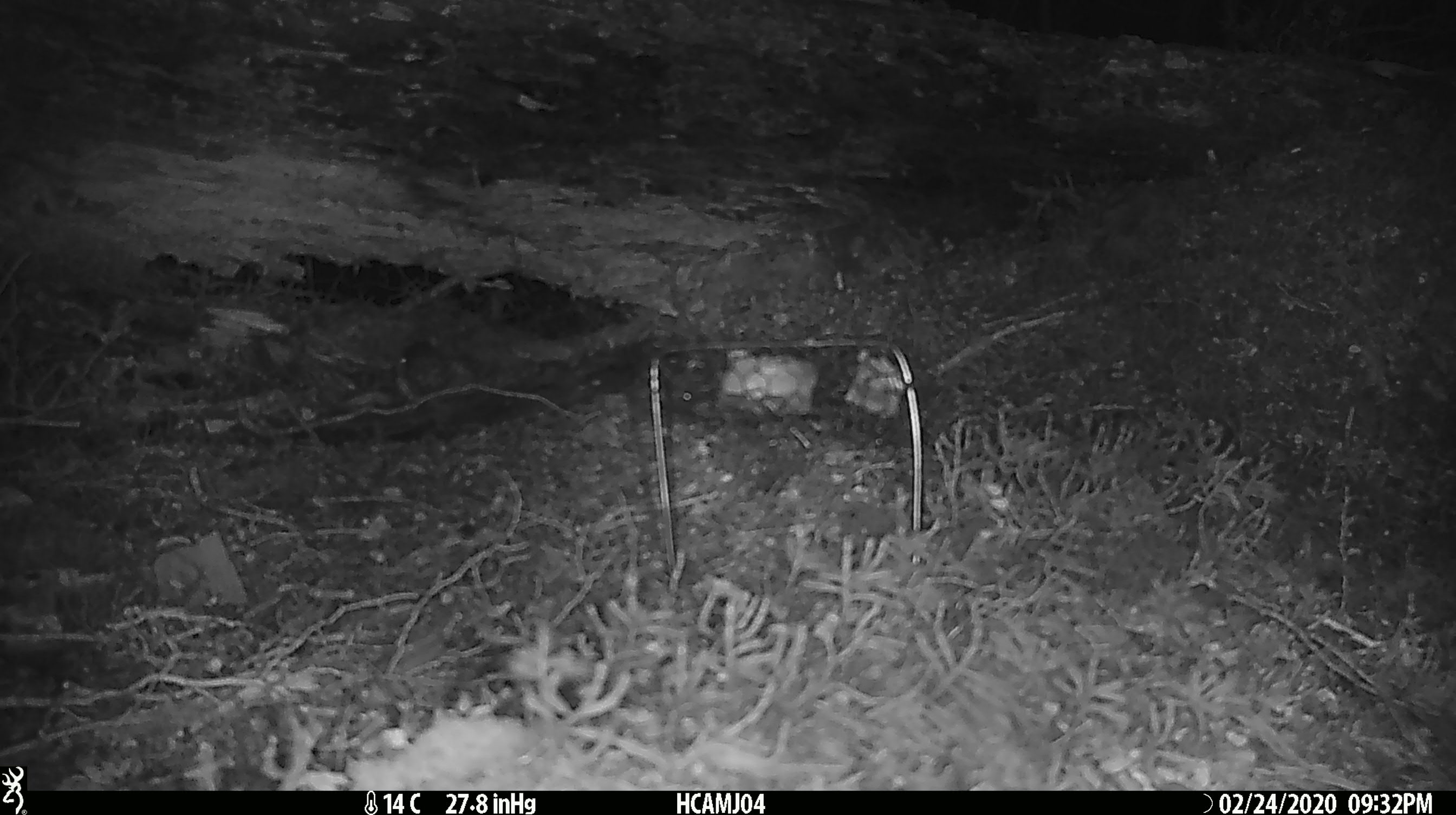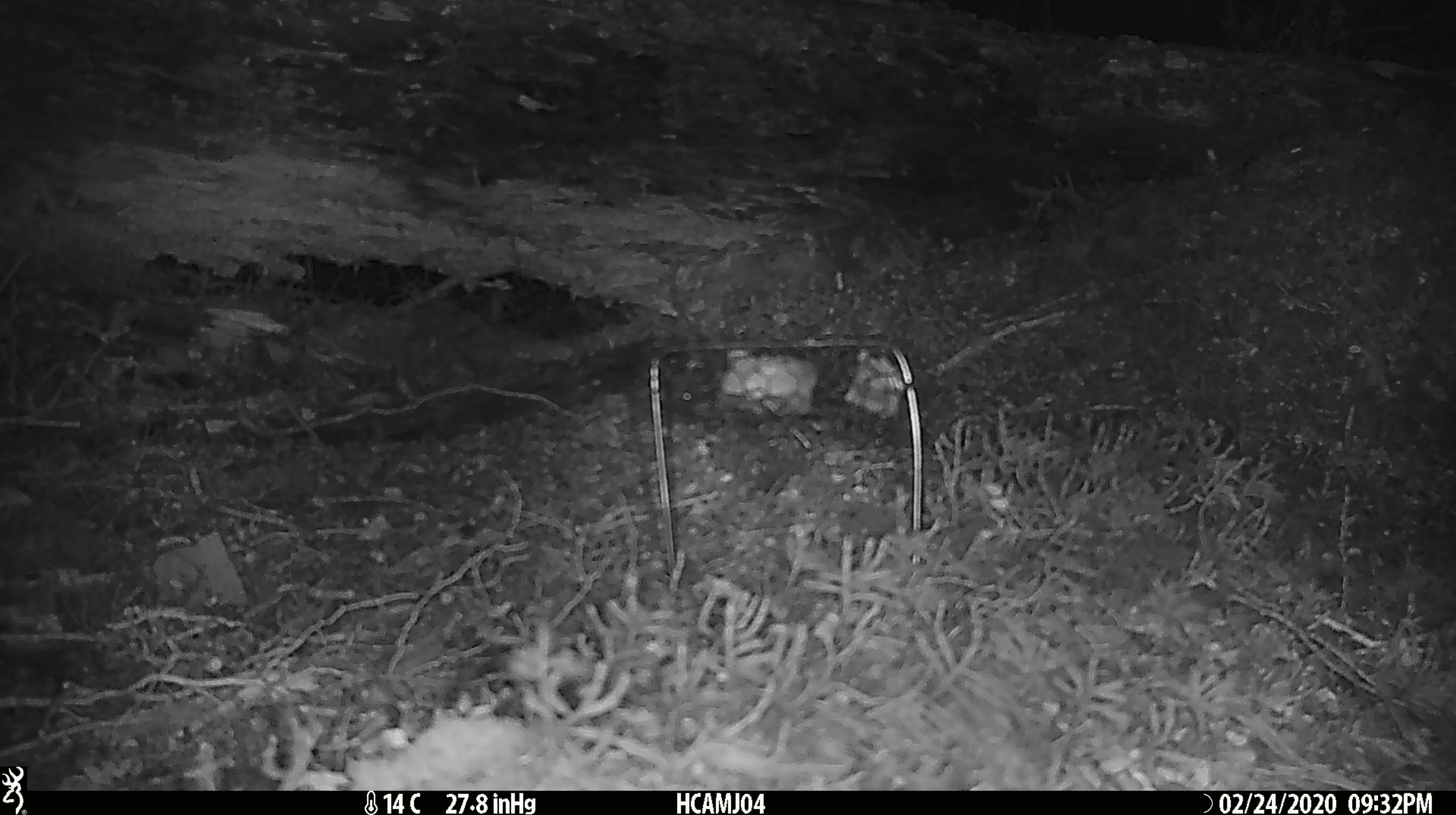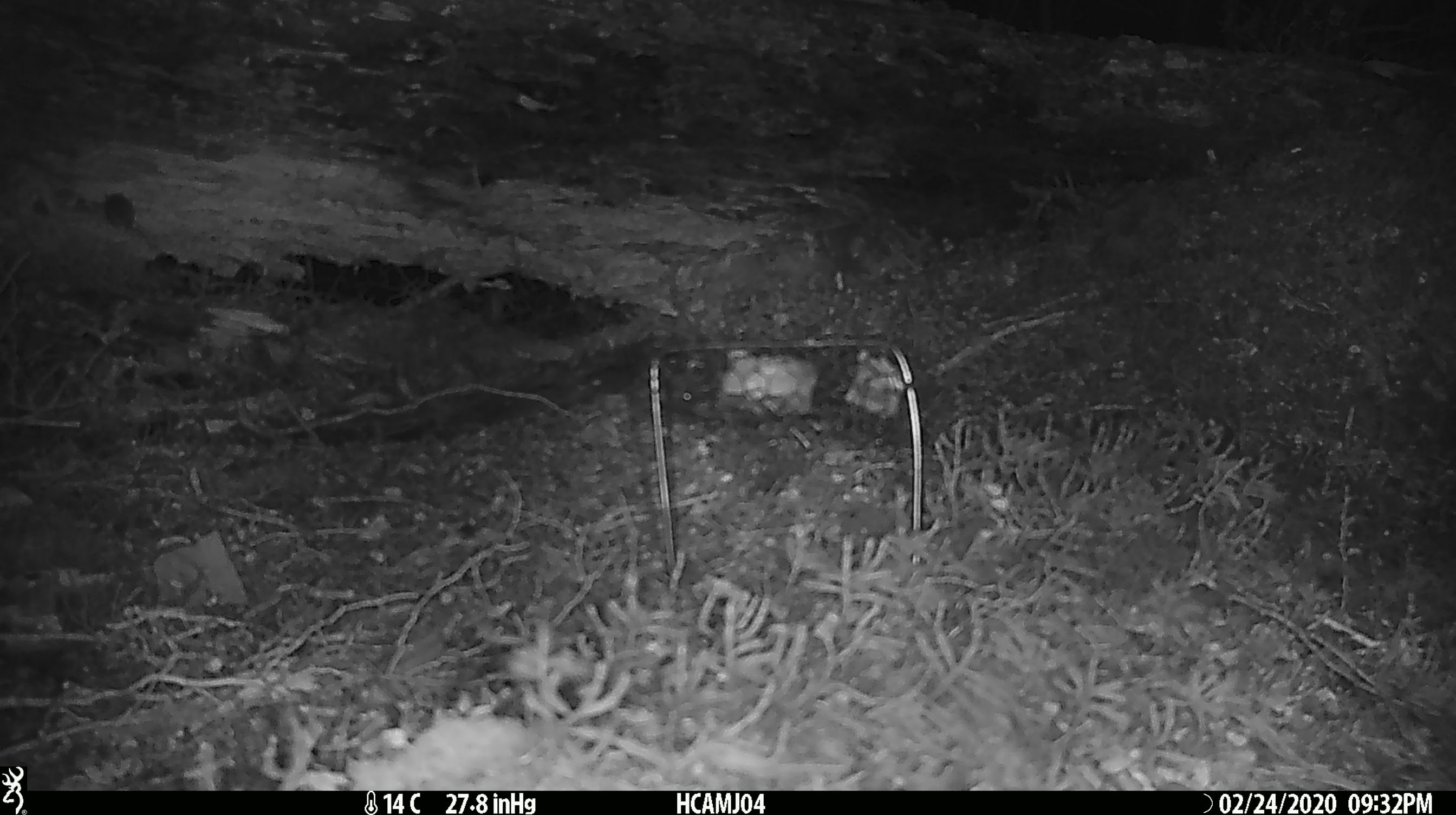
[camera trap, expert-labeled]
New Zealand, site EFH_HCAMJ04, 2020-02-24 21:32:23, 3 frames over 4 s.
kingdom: Animalia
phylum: Chordata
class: Mammalia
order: Rodentia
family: Muridae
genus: Mus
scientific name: Mus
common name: mouse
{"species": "mouse (Mus)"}